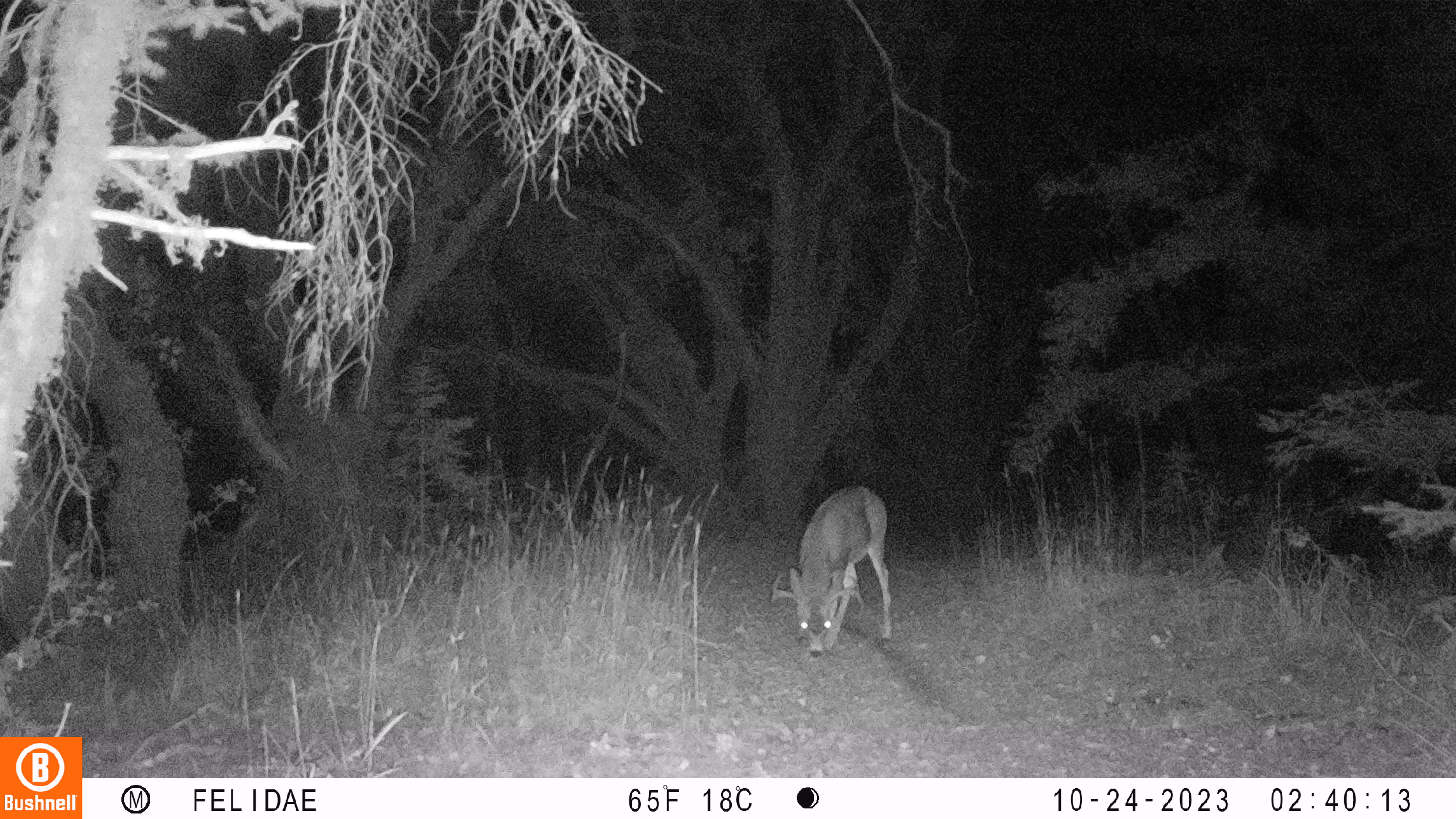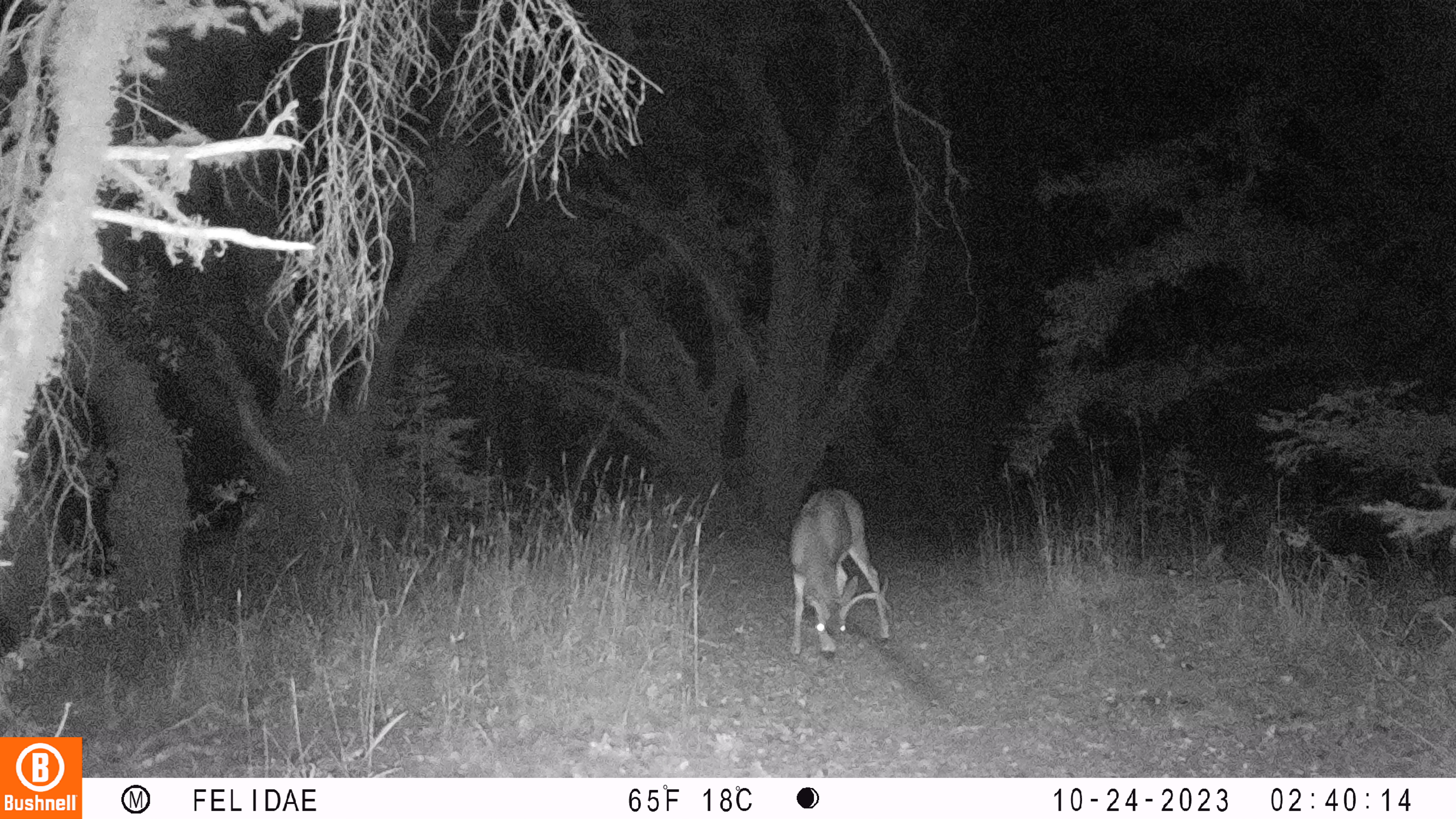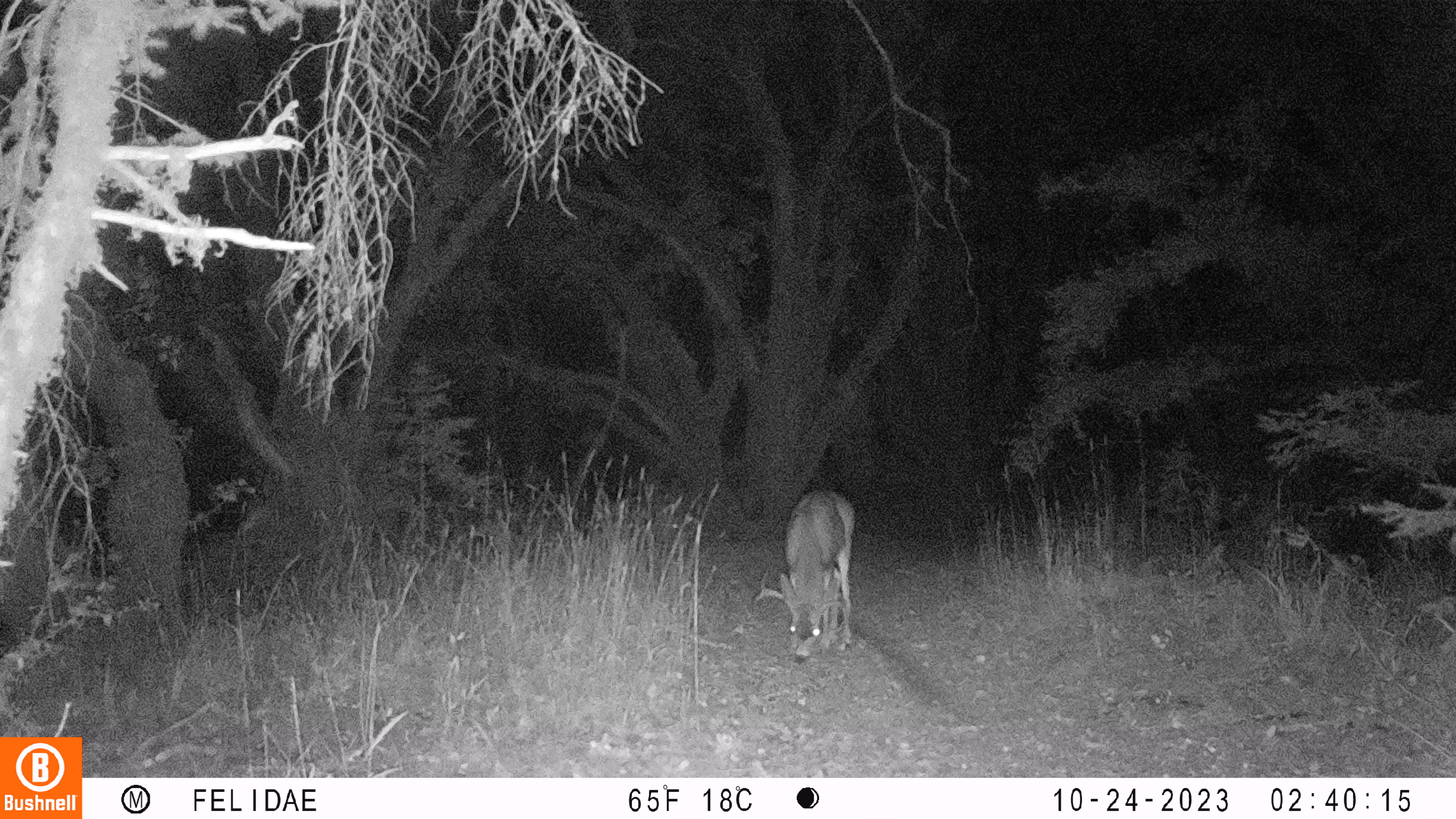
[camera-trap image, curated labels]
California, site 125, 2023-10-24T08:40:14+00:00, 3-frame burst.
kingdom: Animalia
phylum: Chordata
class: Mammalia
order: Artiodactyla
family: Cervidae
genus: Odocoileus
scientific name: Odocoileus hemionus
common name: mule deer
Mule deer (Odocoileus hemionus).